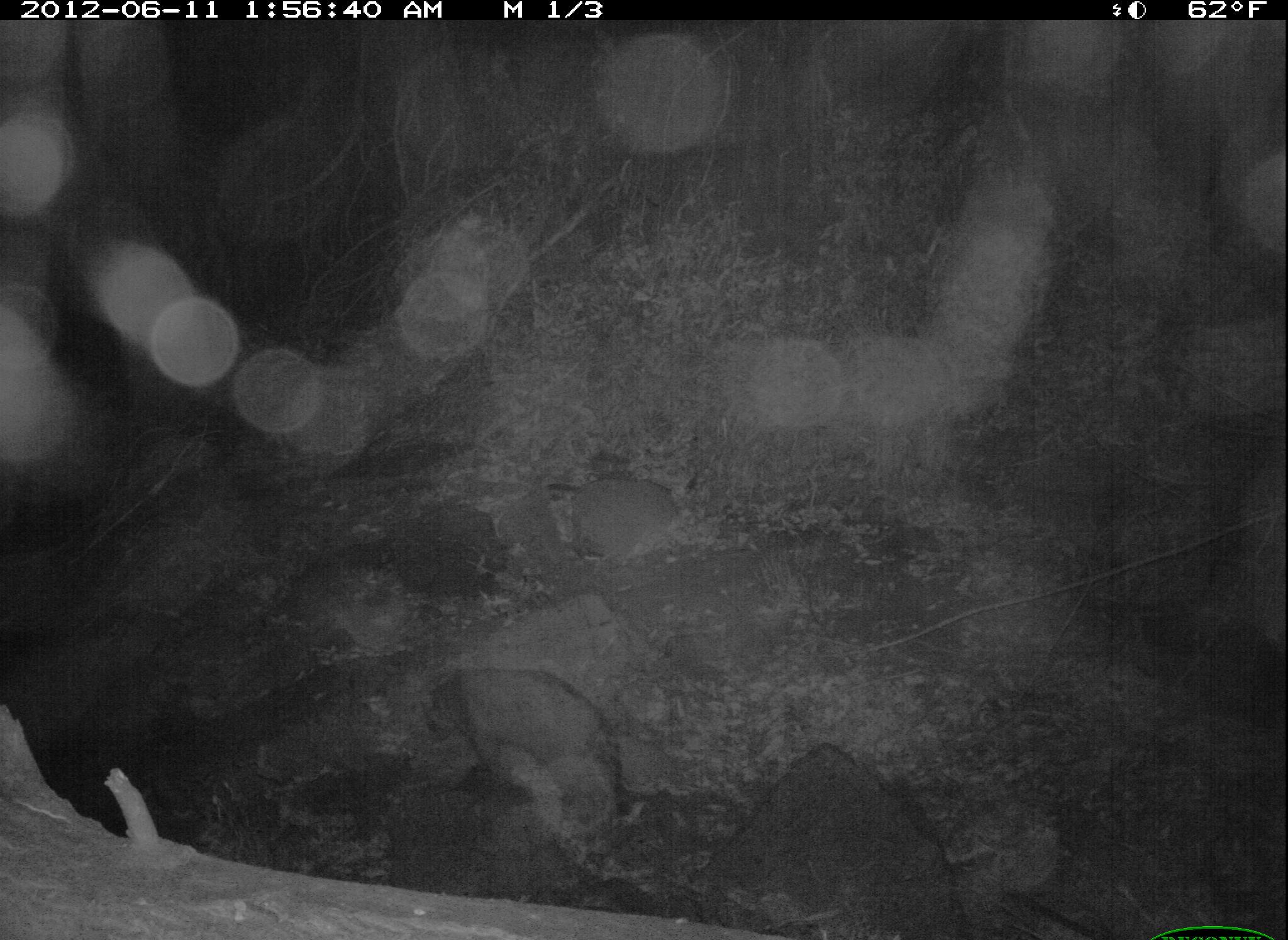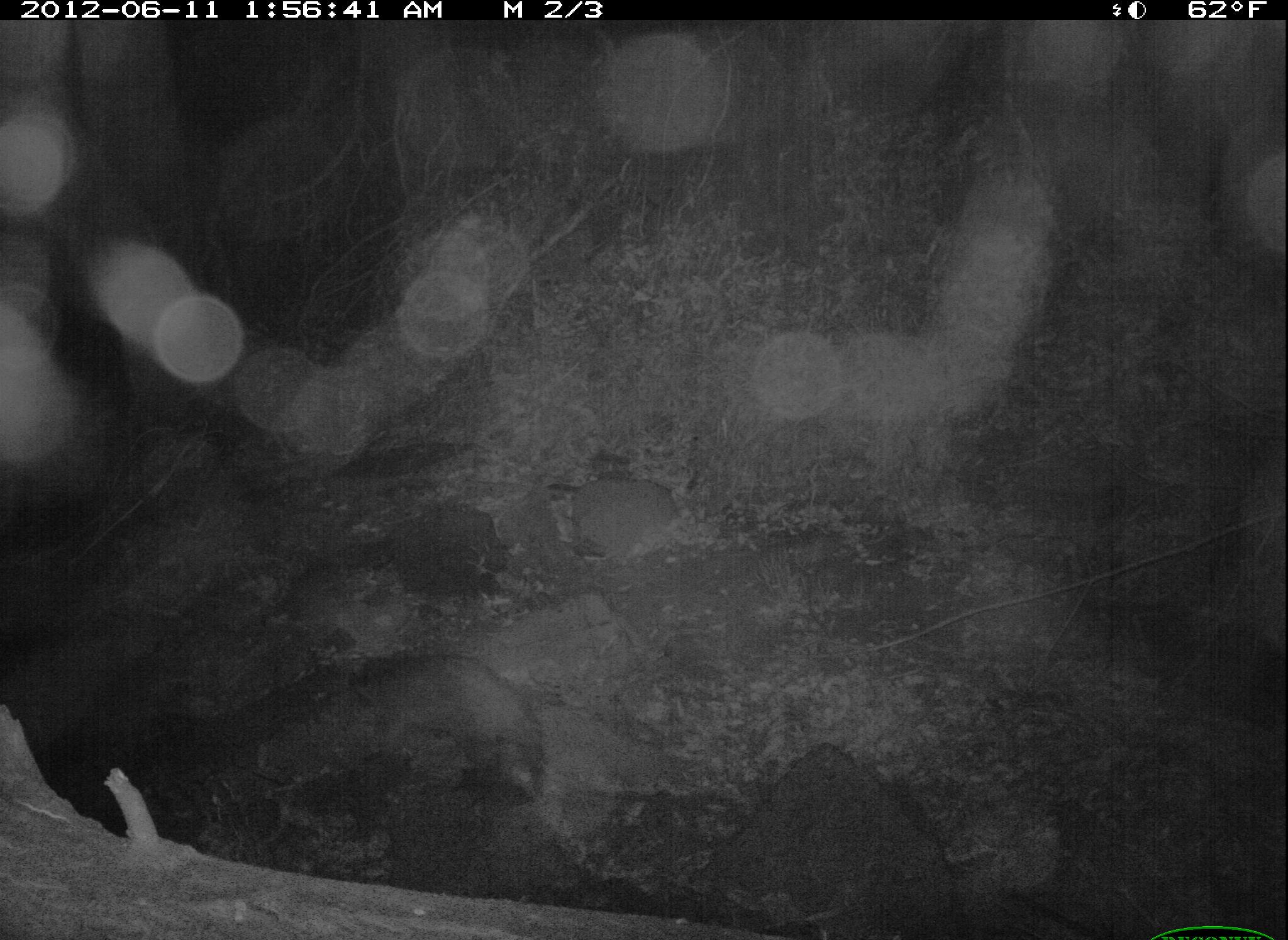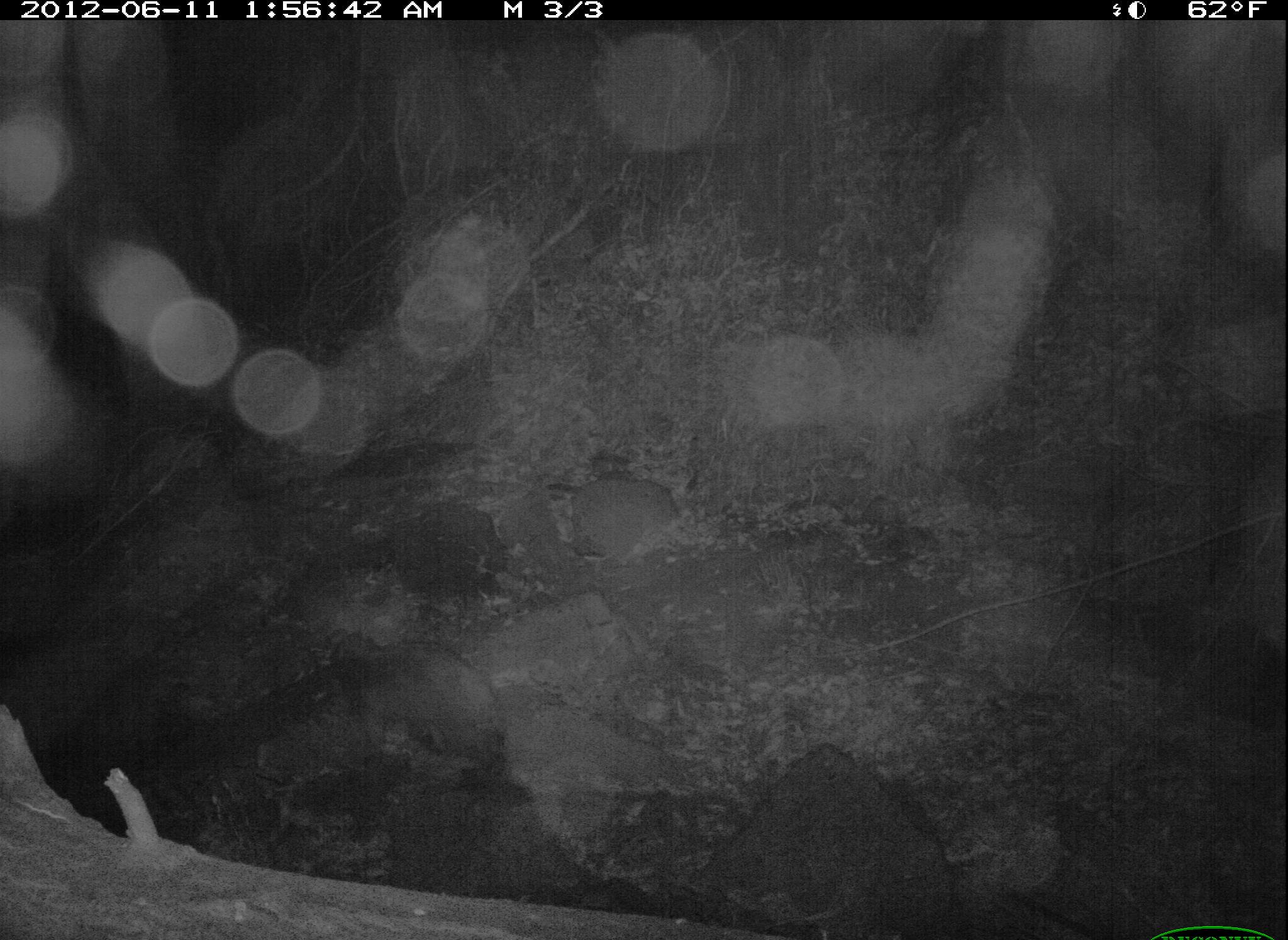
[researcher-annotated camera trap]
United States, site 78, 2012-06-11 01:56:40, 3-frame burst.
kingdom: Animalia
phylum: Chordata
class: Mammalia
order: Carnivora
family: Procyonidae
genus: Procyon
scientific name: Procyon lotor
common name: raccoon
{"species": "raccoon (Procyon lotor)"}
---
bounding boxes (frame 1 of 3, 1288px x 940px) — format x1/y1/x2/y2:
raccoon: 409/646/647/831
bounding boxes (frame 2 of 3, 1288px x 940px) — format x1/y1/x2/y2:
raccoon: 332/642/561/801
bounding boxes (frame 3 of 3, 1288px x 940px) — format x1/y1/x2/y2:
raccoon: 317/624/515/787